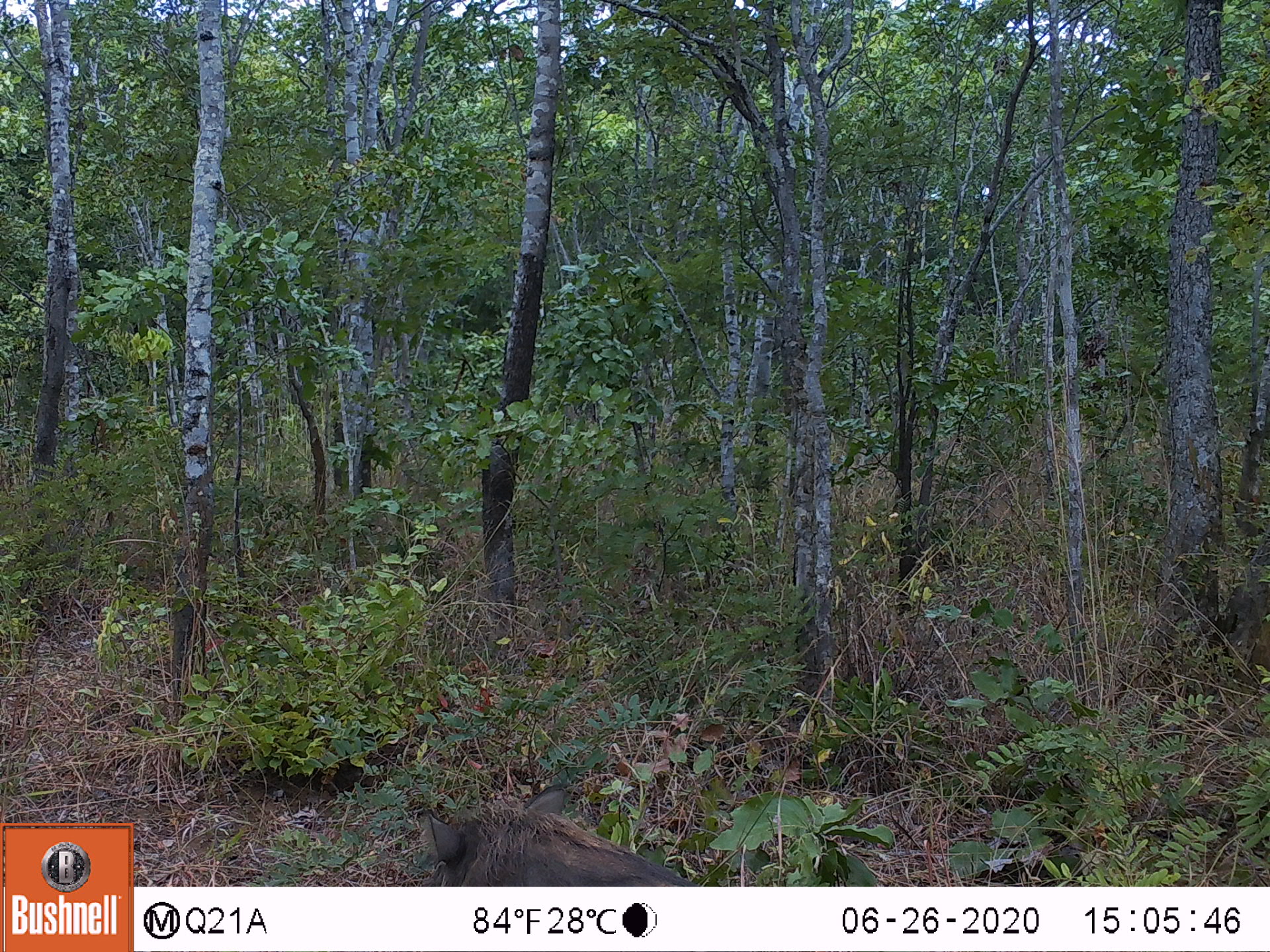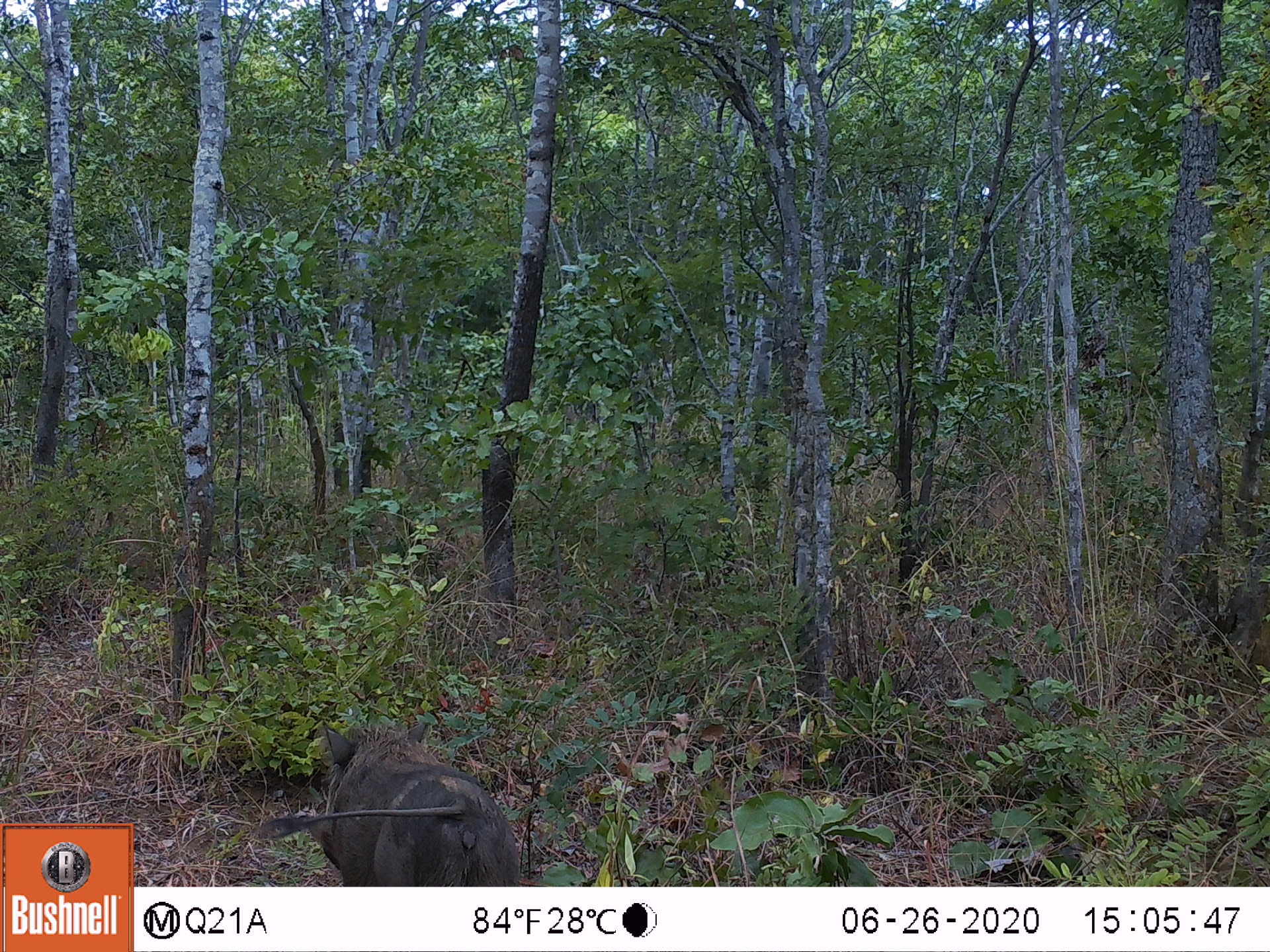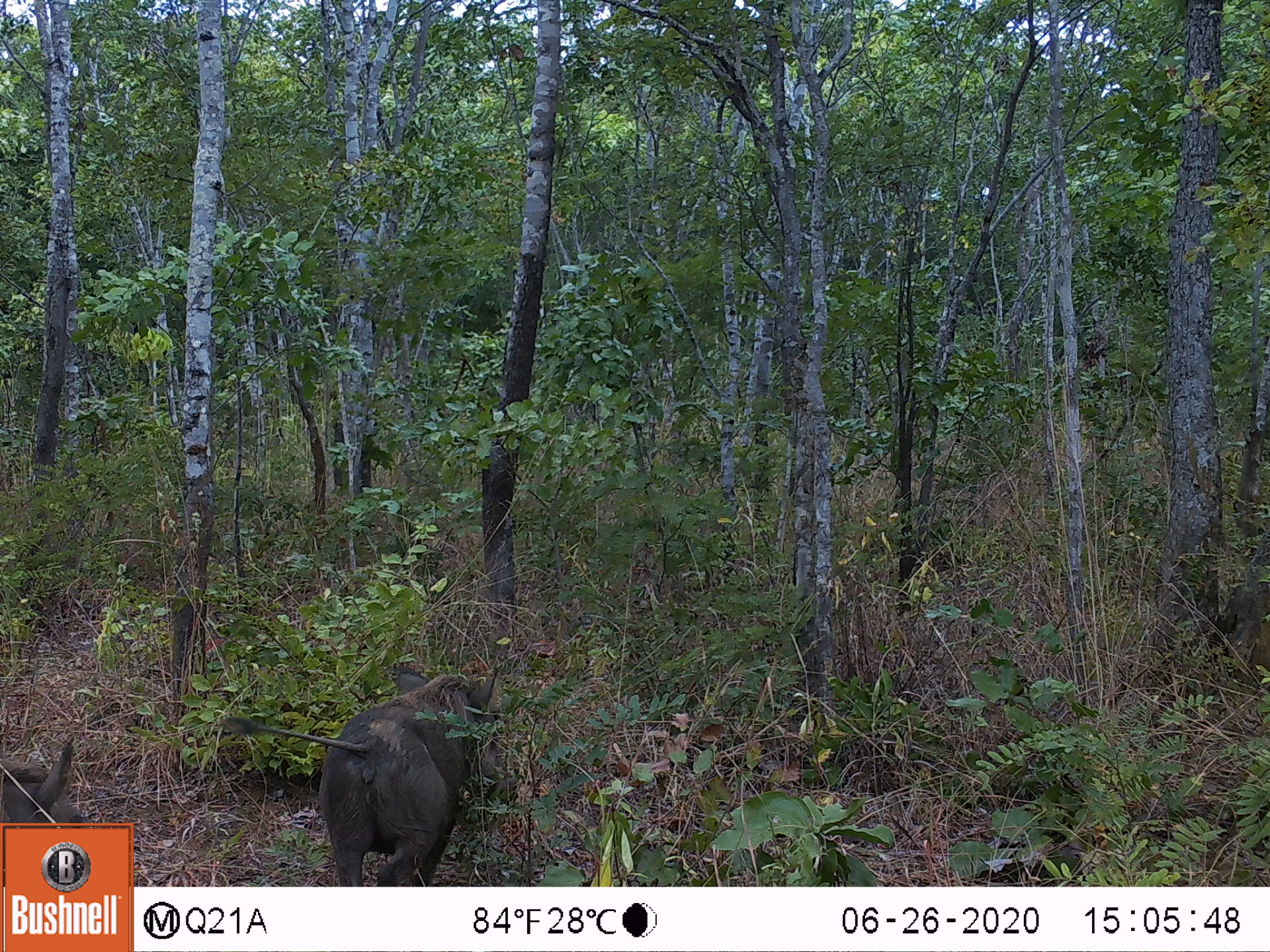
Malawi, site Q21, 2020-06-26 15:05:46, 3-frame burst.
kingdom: Animalia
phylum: Chordata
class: Mammalia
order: Artiodactyla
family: Suidae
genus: Phacochoerus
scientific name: Phacochoerus africanus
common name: common warthog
Common warthog (Phacochoerus africanus), count 1.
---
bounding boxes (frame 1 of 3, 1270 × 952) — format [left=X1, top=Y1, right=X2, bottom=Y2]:
common warthog: [left=411, top=784, right=683, bottom=885]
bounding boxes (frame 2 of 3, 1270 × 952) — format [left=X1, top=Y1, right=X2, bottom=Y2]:
common warthog: [left=298, top=720, right=523, bottom=883]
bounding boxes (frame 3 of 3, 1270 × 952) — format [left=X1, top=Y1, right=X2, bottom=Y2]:
common warthog: [left=317, top=658, right=507, bottom=880]